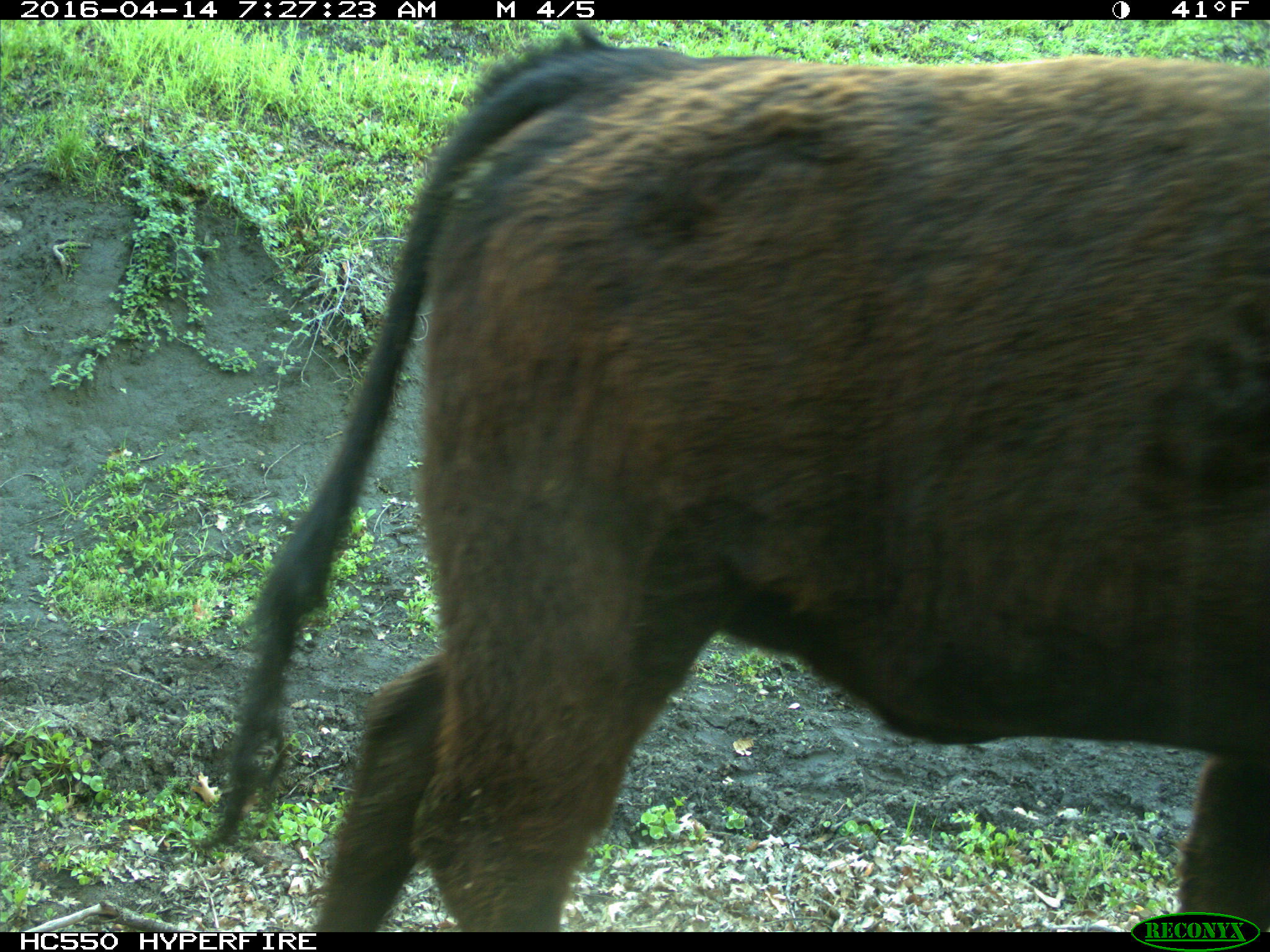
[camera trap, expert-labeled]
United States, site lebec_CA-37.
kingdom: Animalia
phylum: Chordata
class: Mammalia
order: Artiodactyla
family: Bovidae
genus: Bos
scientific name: Bos taurus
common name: domestic cow